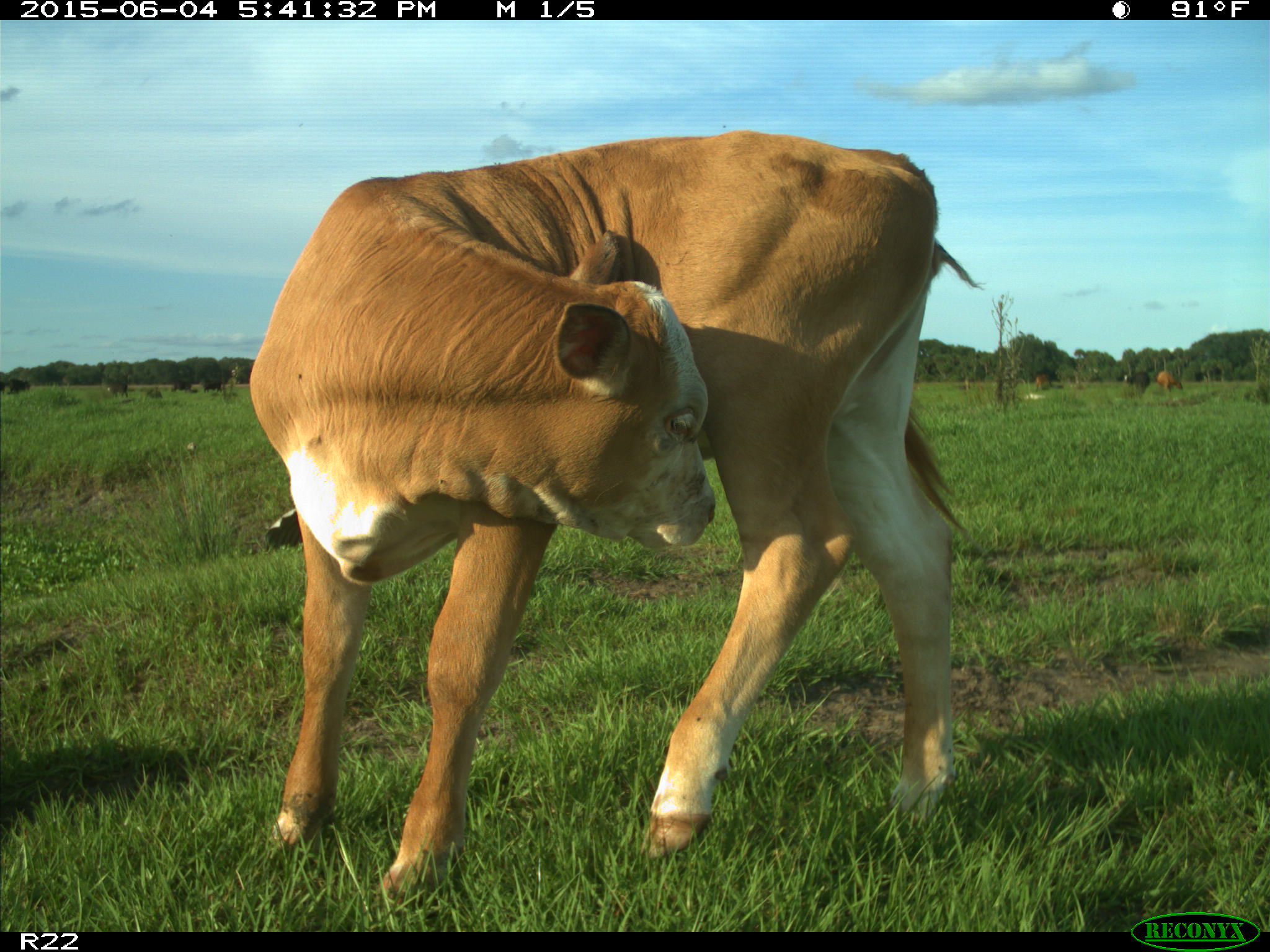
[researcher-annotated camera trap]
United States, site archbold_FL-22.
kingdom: Animalia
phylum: Chordata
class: Mammalia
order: Artiodactyla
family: Bovidae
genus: Bos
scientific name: Bos taurus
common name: domestic cow